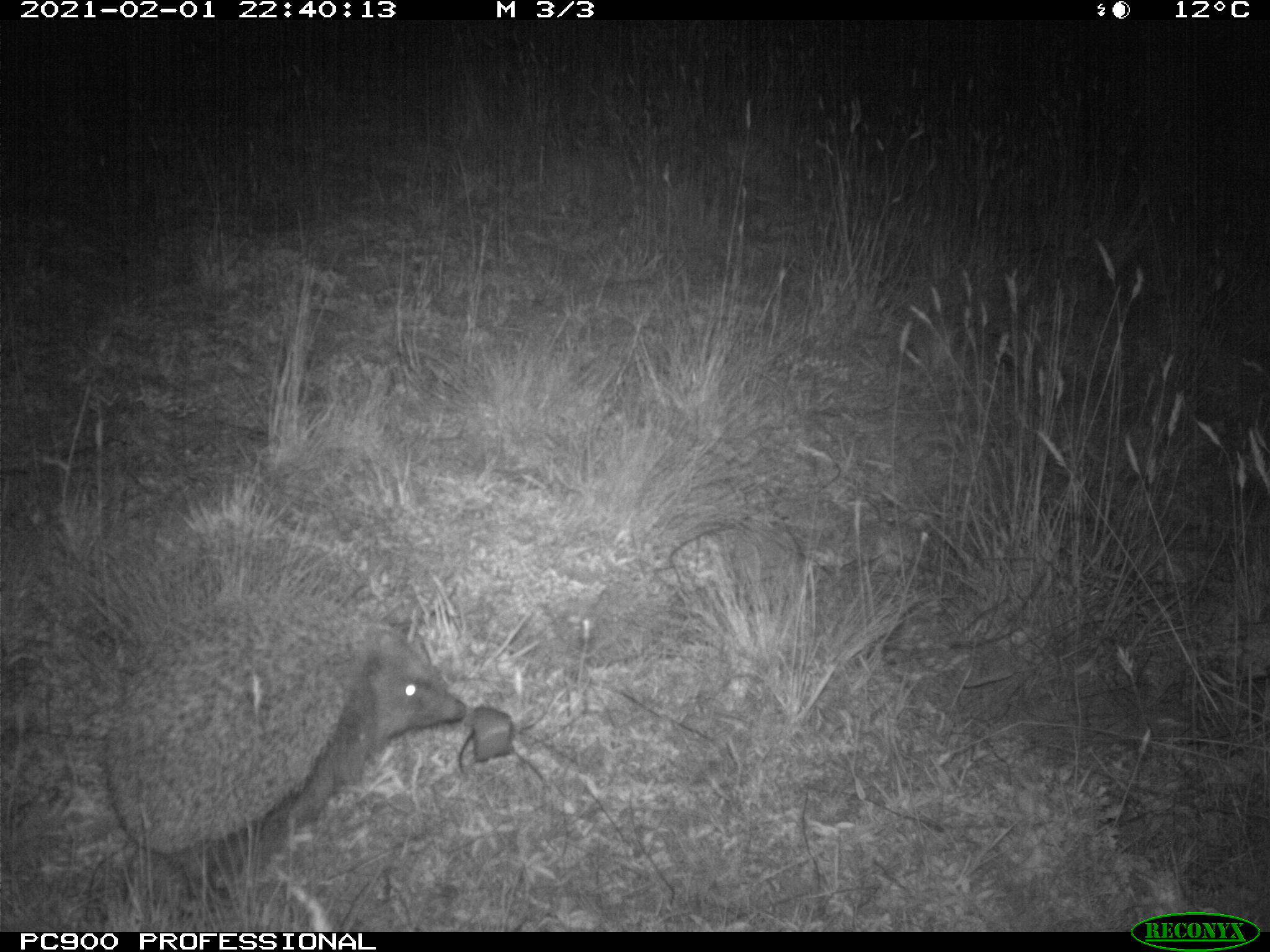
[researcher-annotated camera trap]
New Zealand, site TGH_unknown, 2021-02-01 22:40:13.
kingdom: Animalia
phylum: Chordata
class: Mammalia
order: Eulipotyphla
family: Erinaceidae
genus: Erinaceus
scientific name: Erinaceus europaeus europaeus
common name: european hedgehog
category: hedgehog